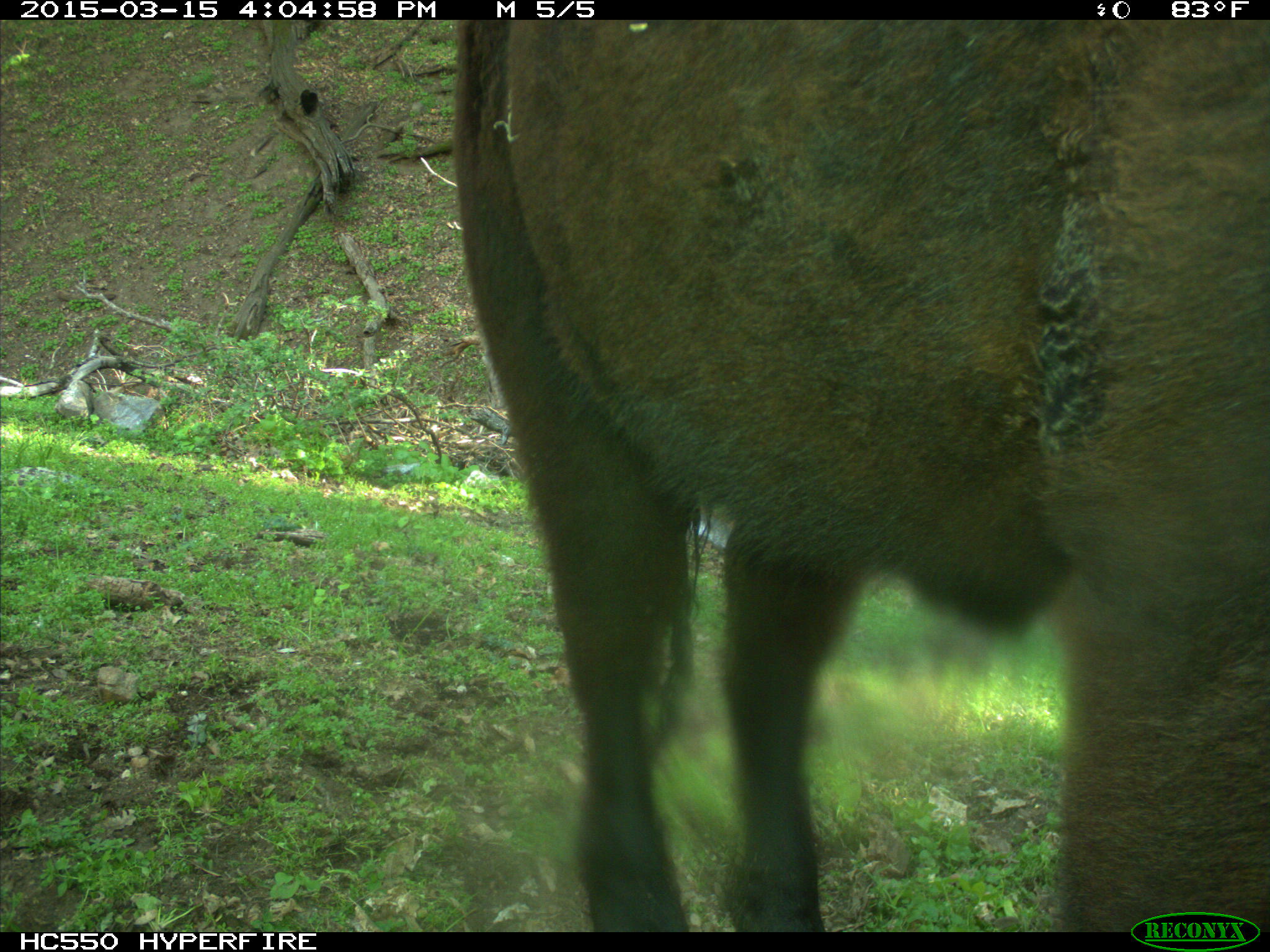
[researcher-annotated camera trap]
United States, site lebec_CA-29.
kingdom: Animalia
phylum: Chordata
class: Mammalia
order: Artiodactyla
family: Bovidae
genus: Bos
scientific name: Bos taurus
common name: domestic cow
Bos taurus (domestic cow).